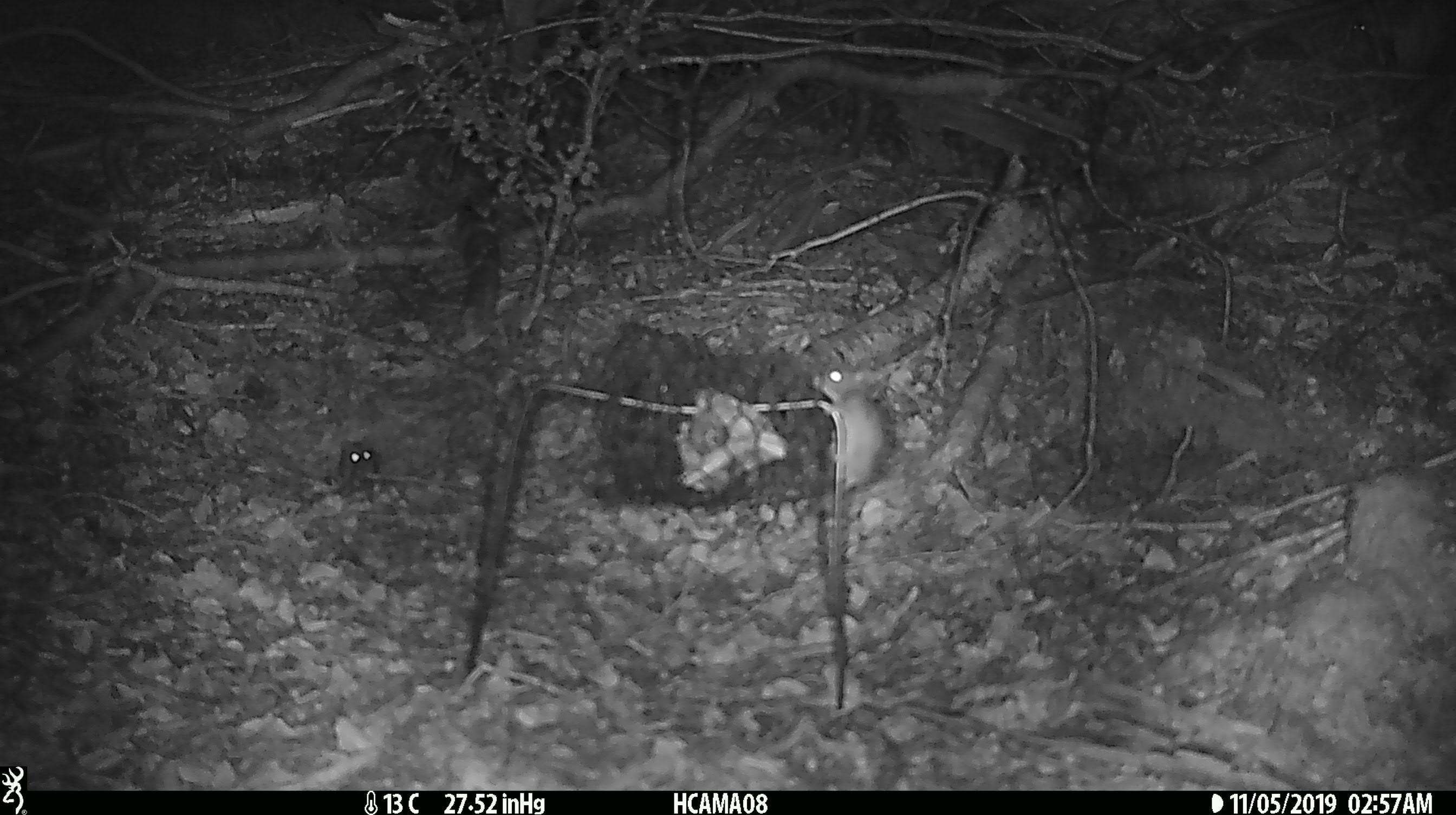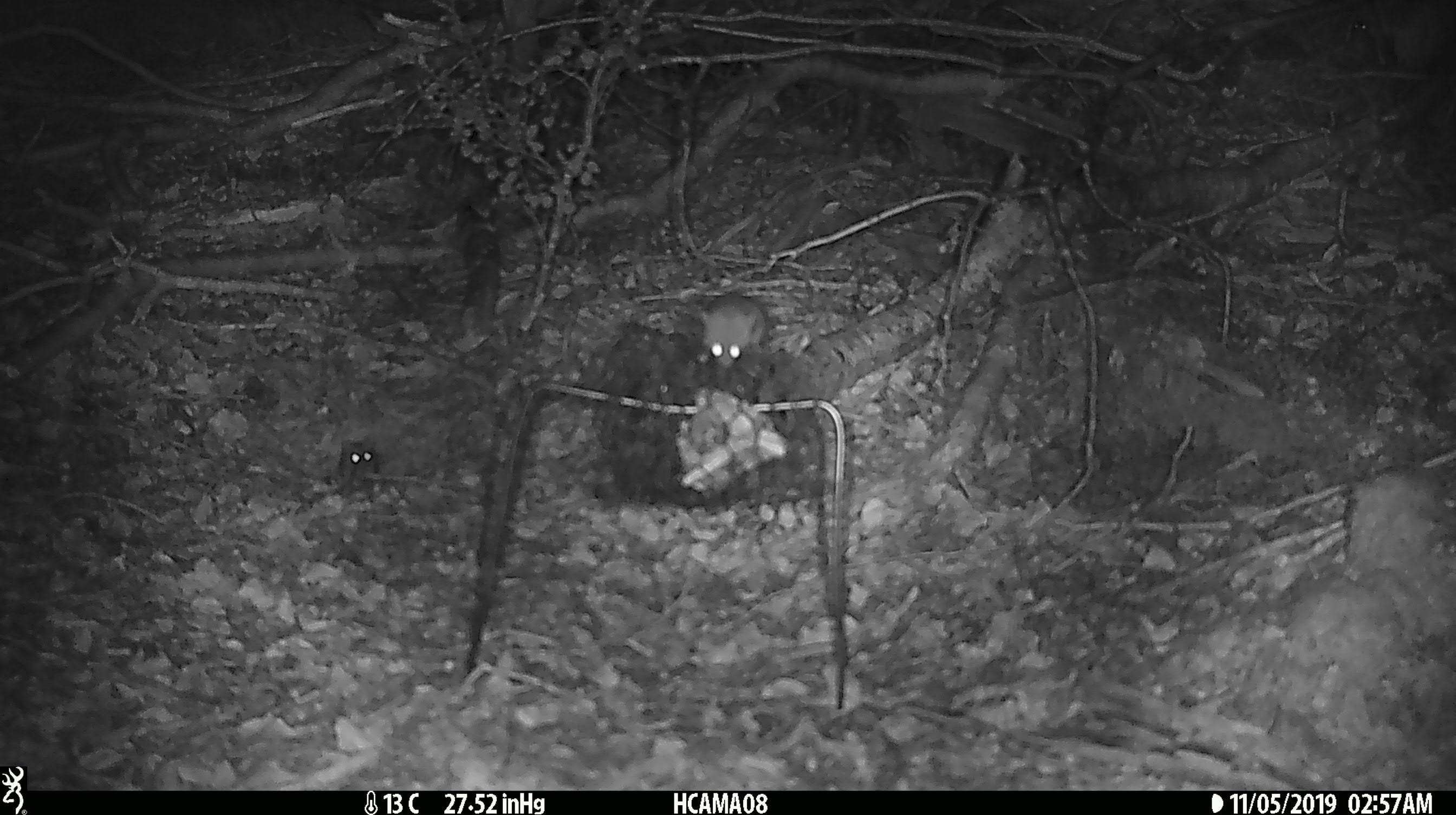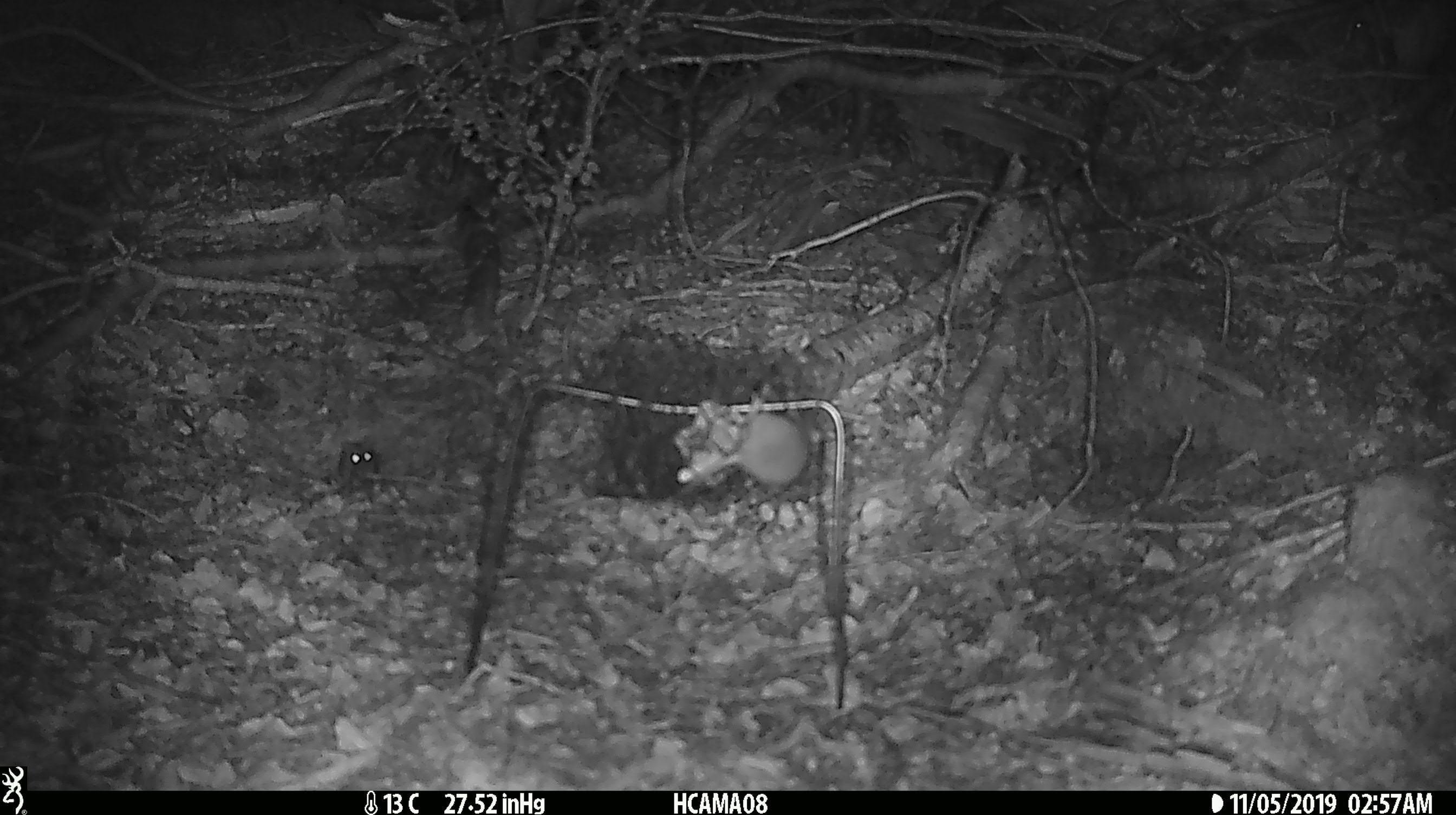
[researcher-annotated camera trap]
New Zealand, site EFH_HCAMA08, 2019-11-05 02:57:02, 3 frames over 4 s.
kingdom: Animalia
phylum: Chordata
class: Mammalia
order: Rodentia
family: Muridae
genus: Mus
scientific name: Mus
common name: mouse